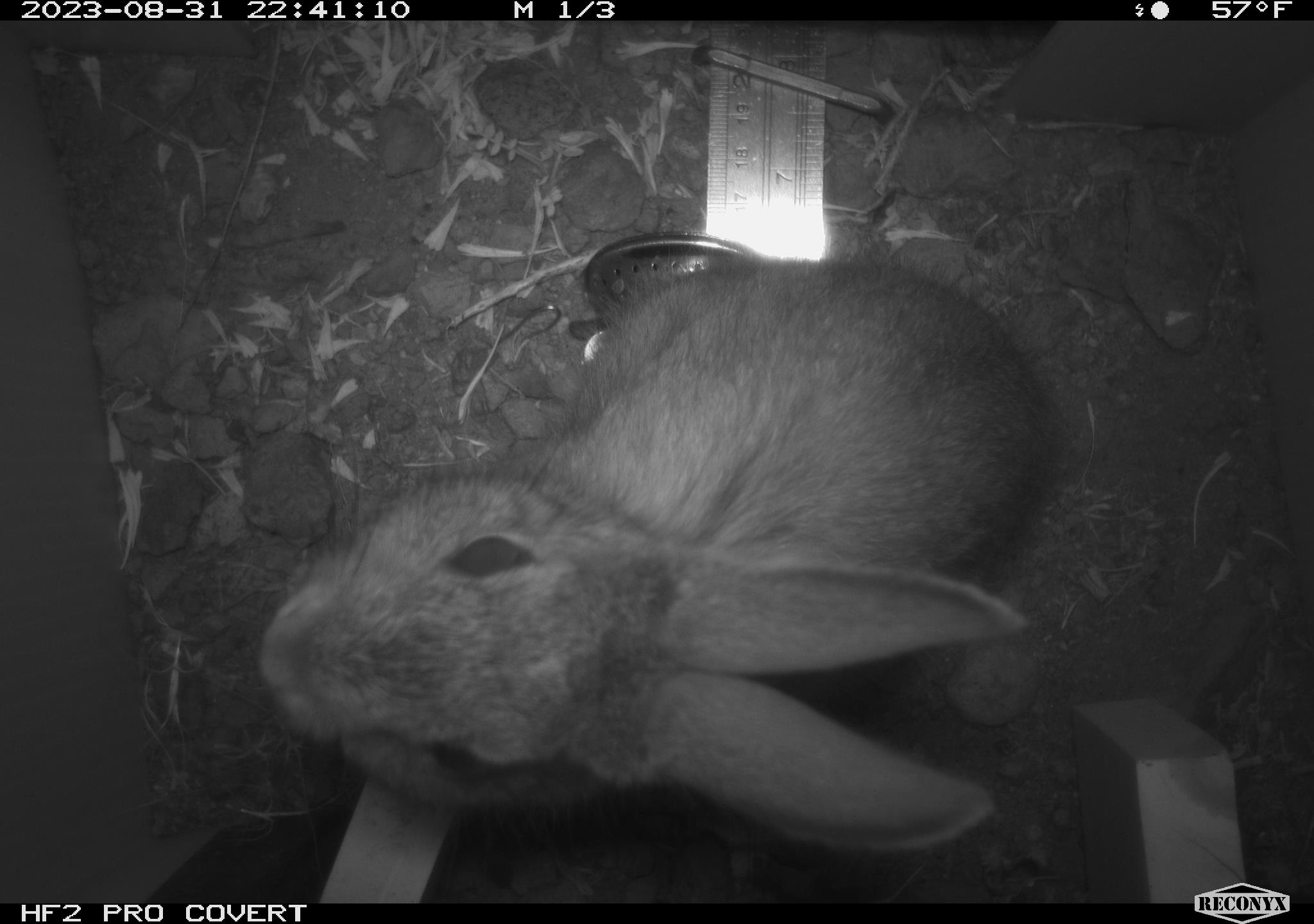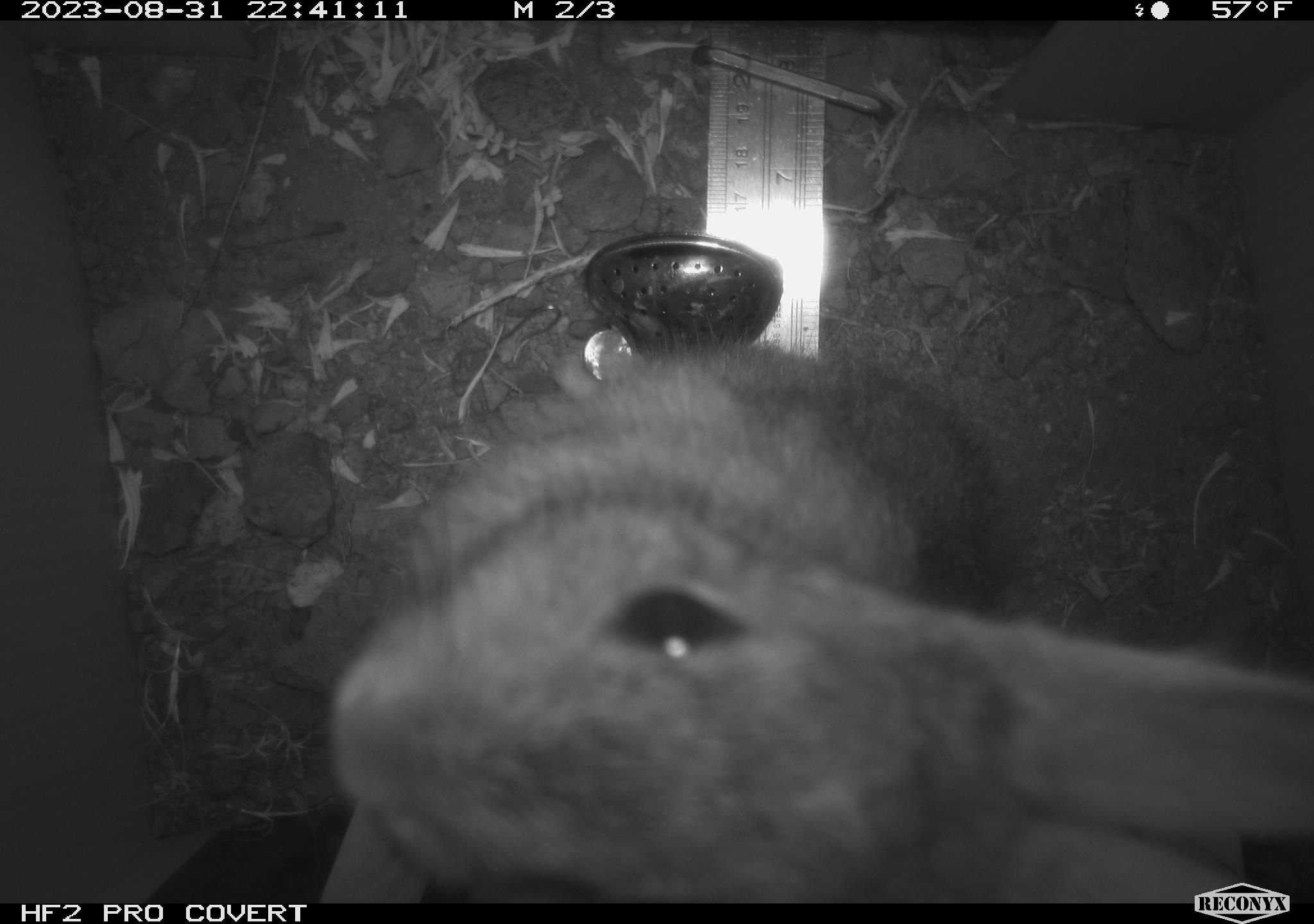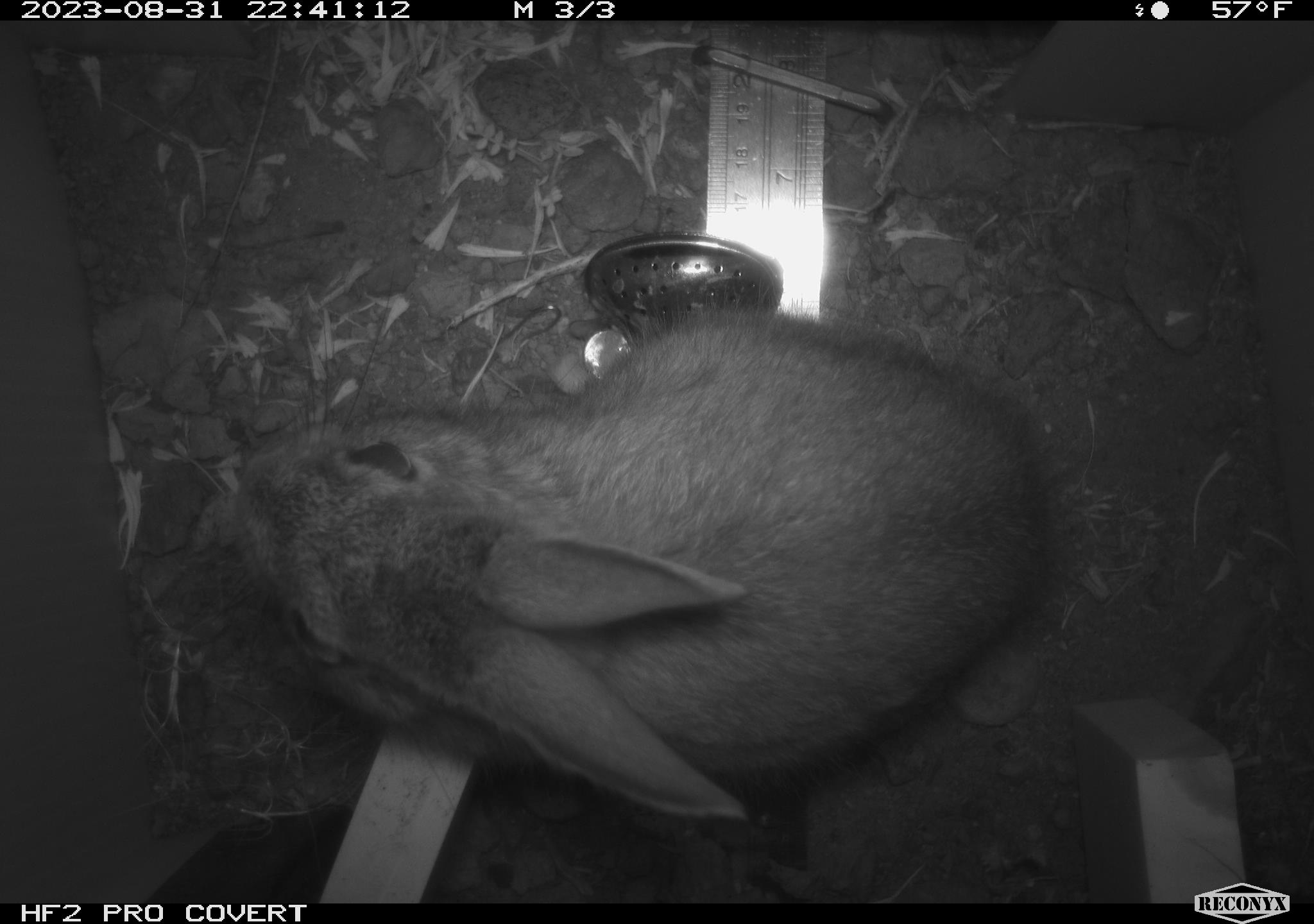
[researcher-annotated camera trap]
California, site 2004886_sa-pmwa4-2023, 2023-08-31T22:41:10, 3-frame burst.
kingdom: Animalia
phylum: Chordata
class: Mammalia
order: Lagomorpha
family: Leporidae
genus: Sylvilagus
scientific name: Sylvilagus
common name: cottontail rabbits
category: sylvilagus species